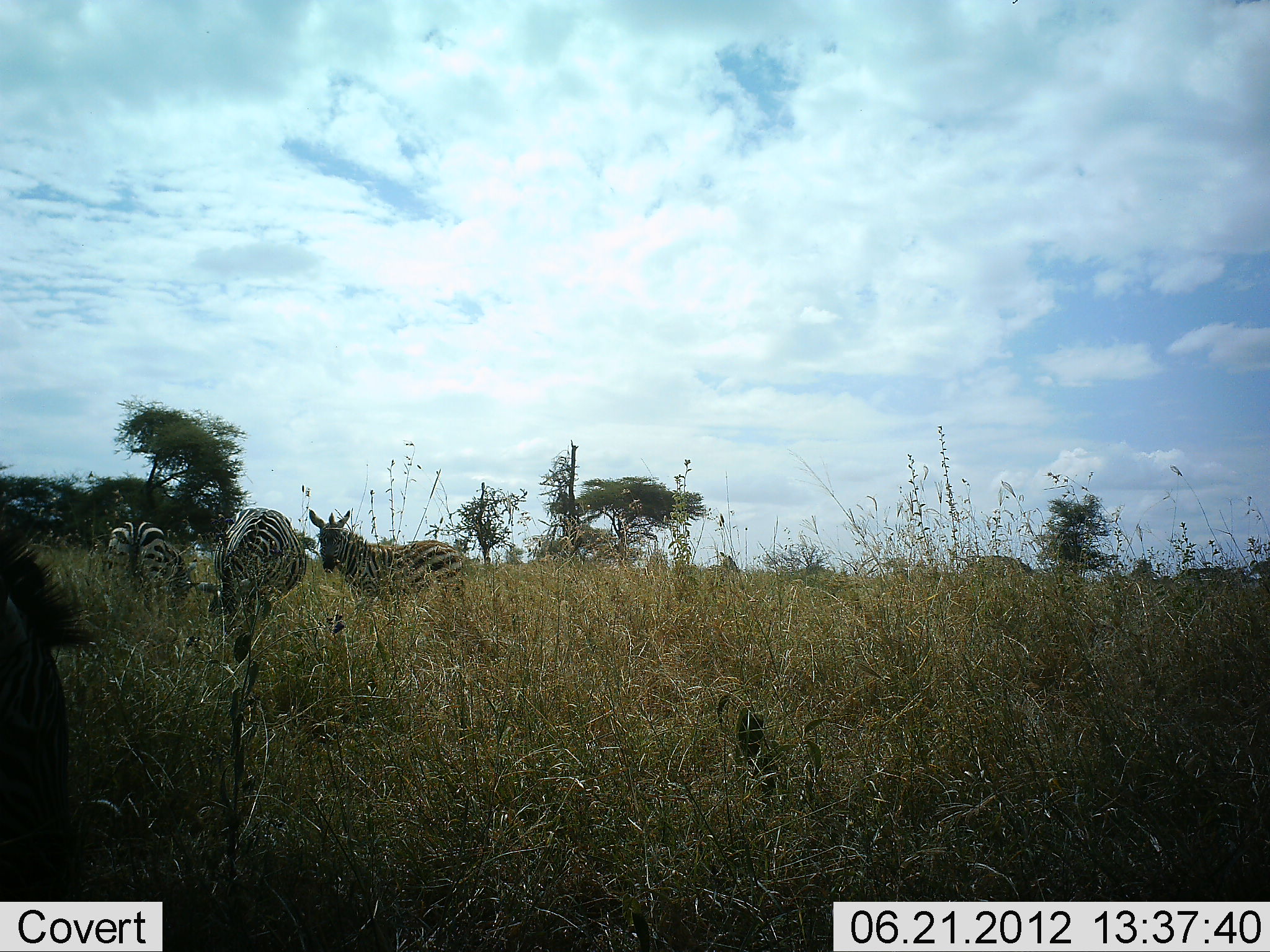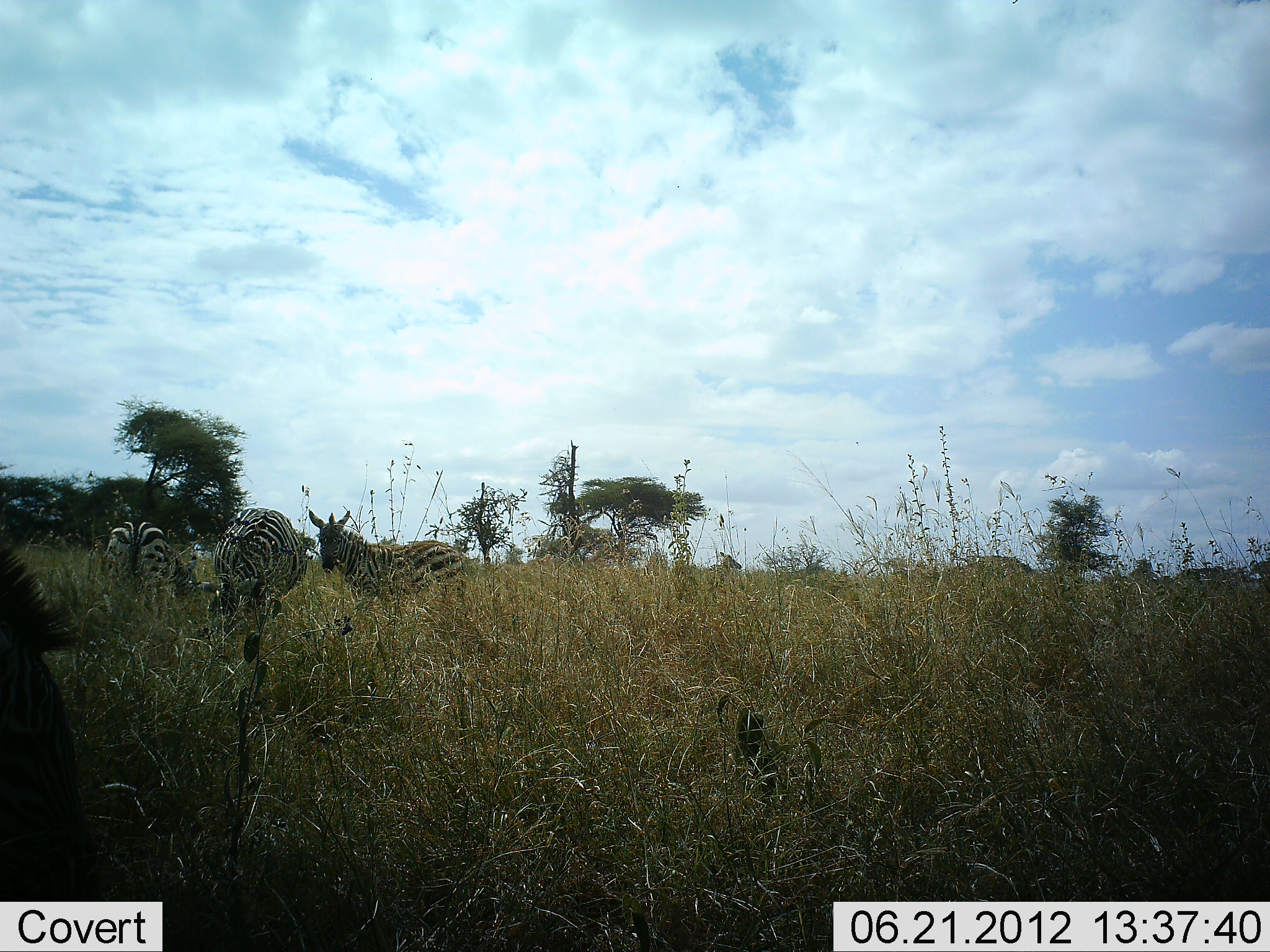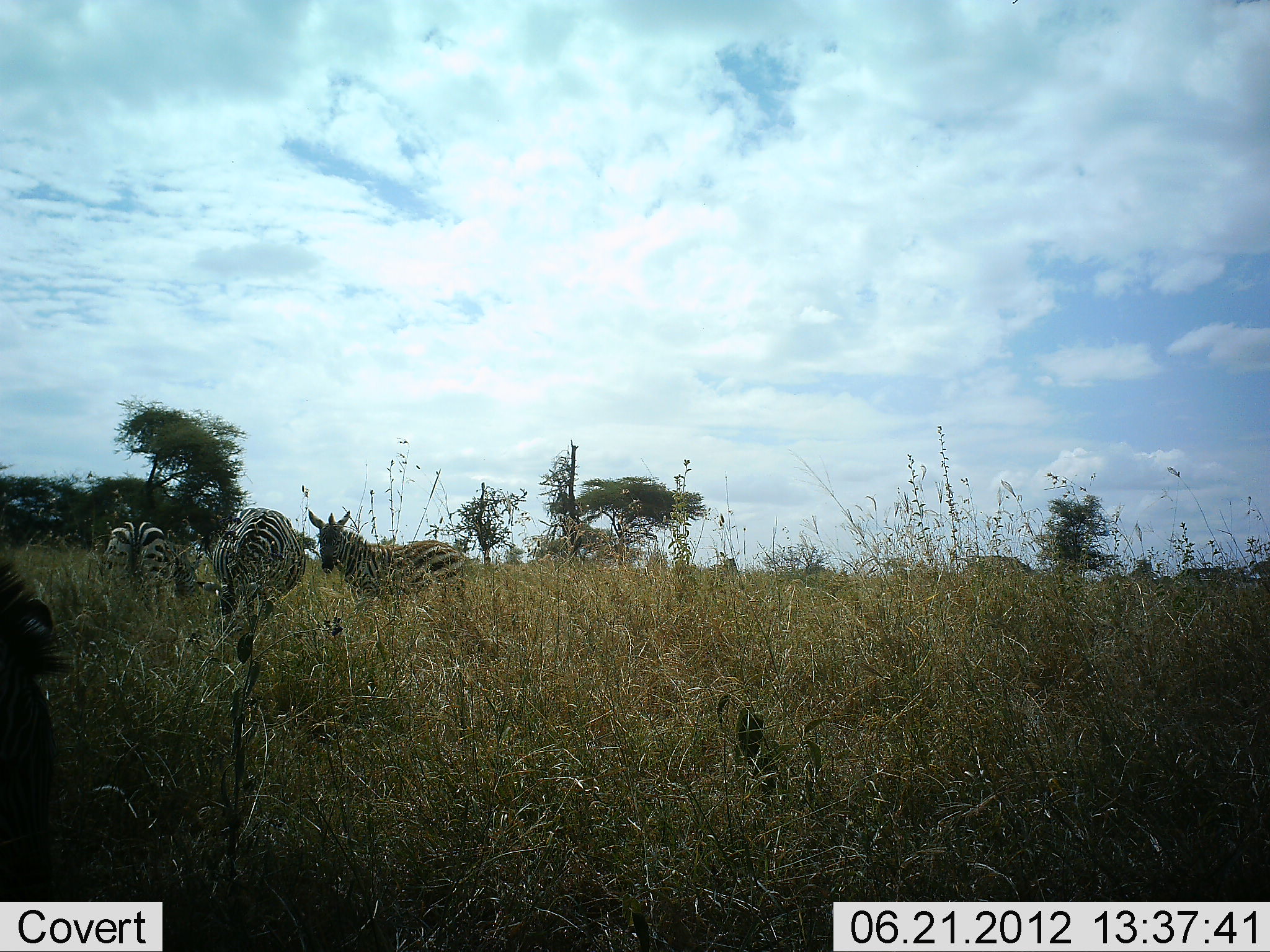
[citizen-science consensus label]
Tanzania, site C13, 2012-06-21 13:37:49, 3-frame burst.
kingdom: Animalia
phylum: Chordata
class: Mammalia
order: Perissodactyla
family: Equidae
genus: Equus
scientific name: Equus quagga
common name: plains zebra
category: zebra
Zebra (plains zebra) (Equus quagga), count 4. Behavior (volunteer vote fractions): standing 70%, resting 0%, moving 0%, interacting 0%. Young present (vote fraction): 0%. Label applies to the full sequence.